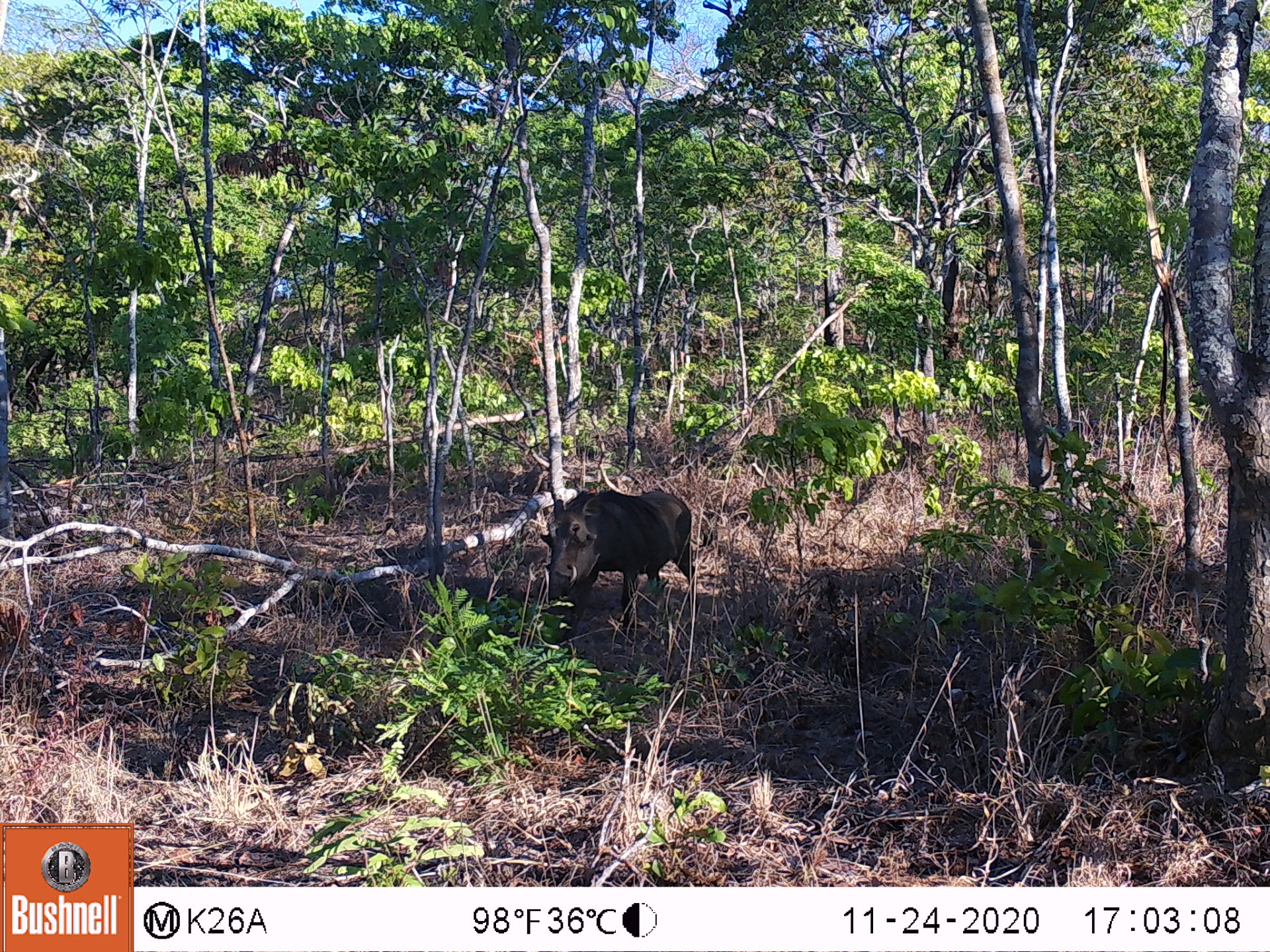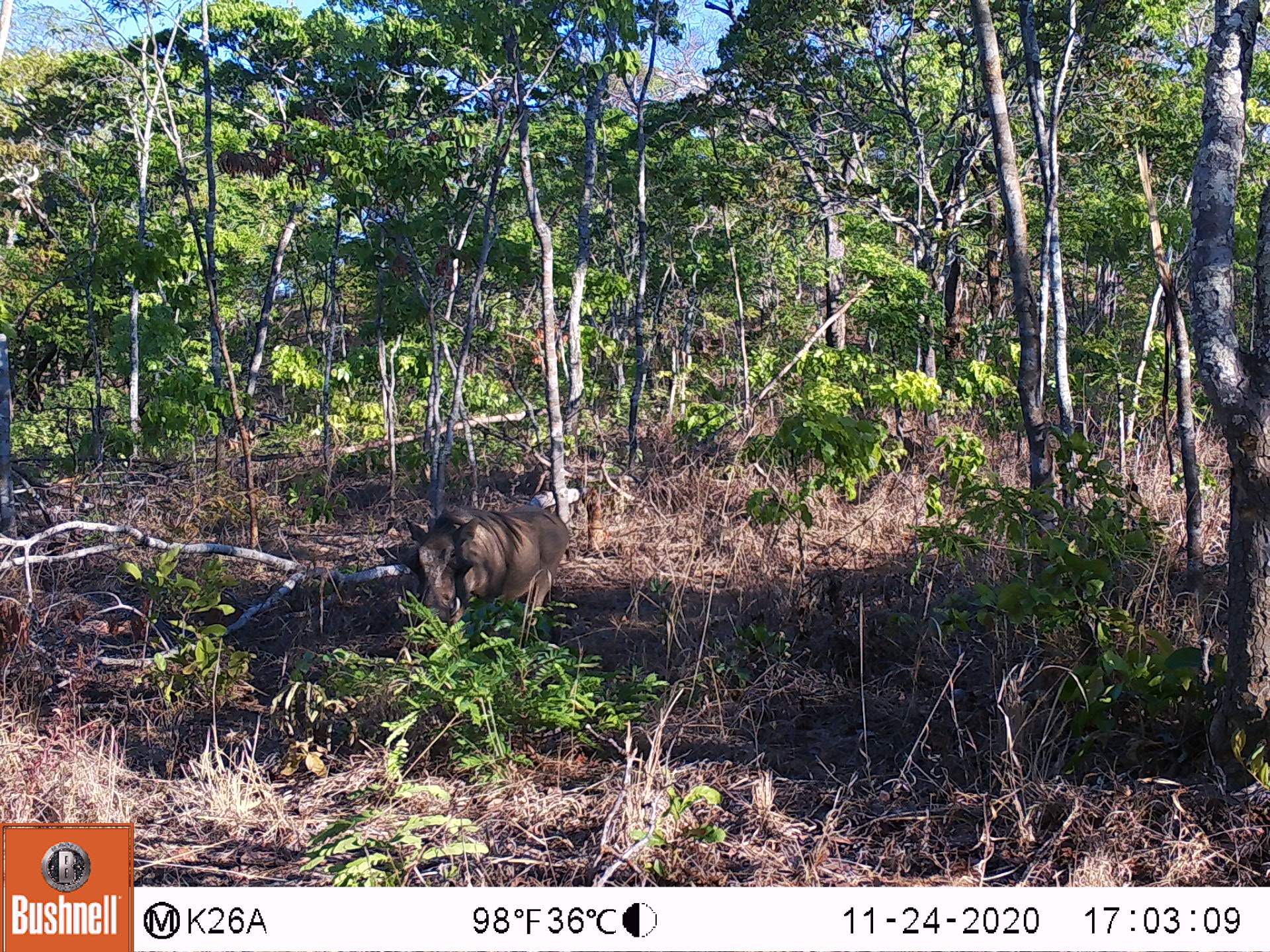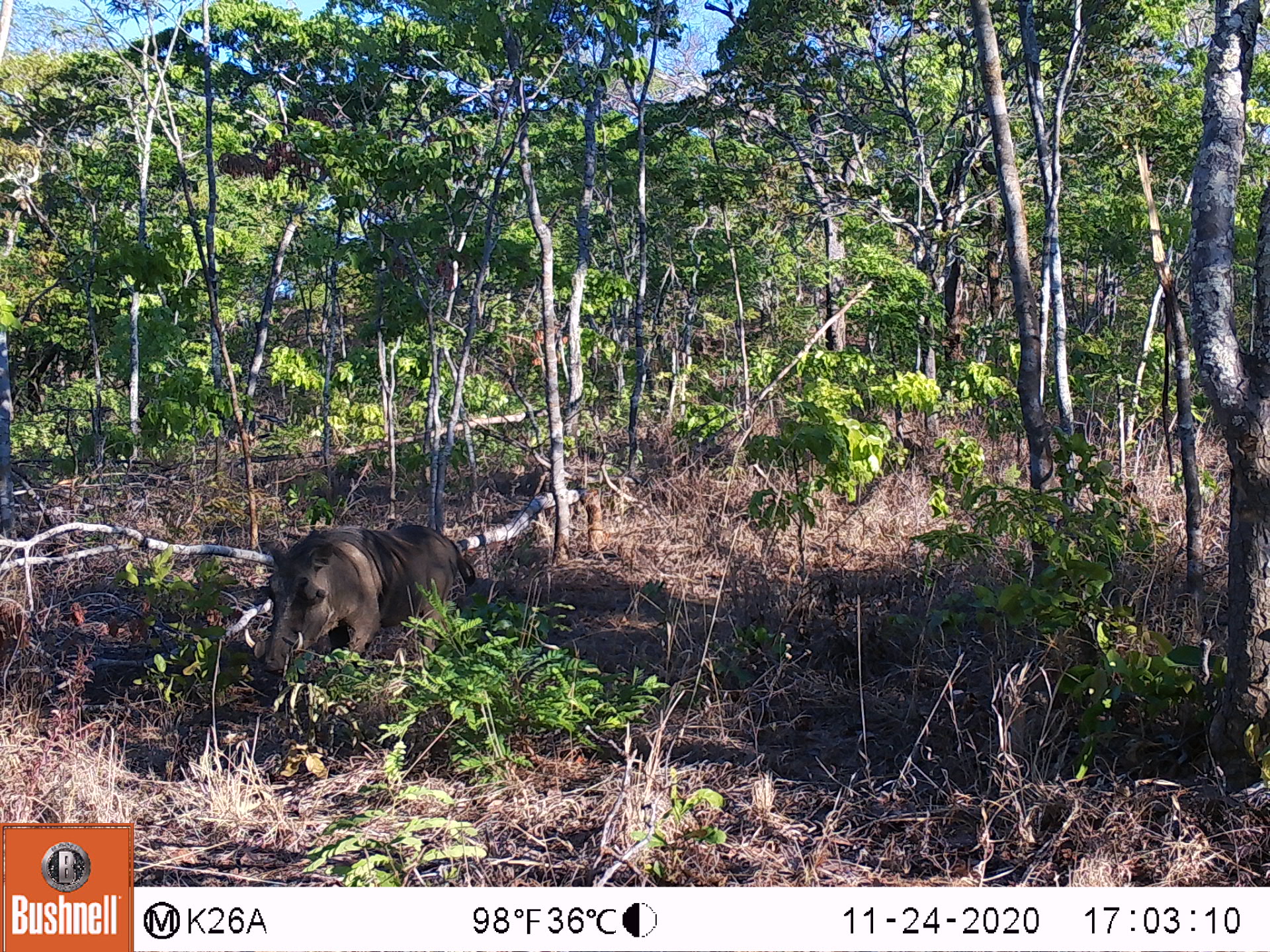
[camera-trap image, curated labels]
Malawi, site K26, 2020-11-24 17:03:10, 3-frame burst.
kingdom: Animalia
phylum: Chordata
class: Mammalia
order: Artiodactyla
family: Suidae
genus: Phacochoerus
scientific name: Phacochoerus africanus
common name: common warthog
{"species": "common warthog (Phacochoerus africanus)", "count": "1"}